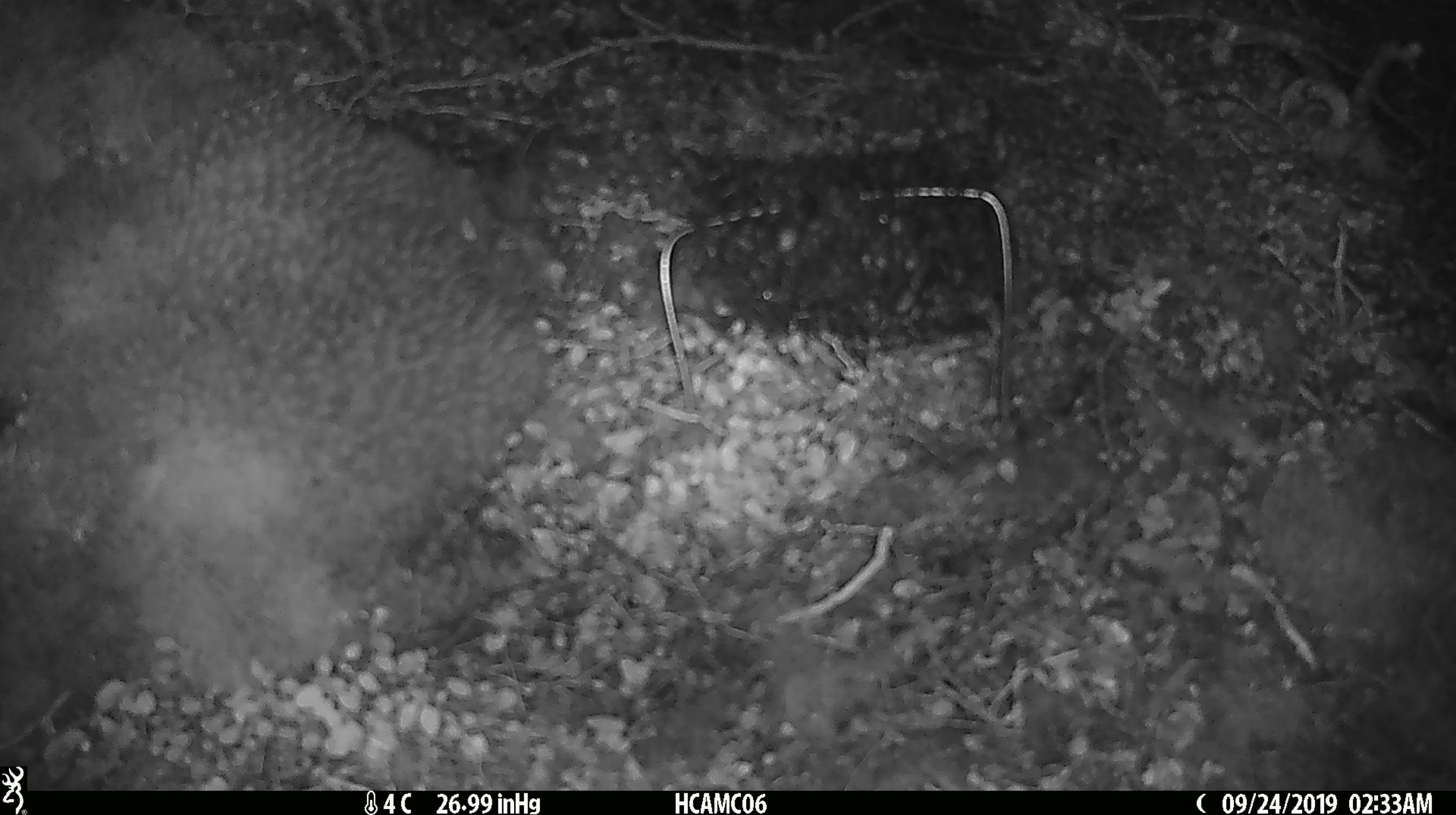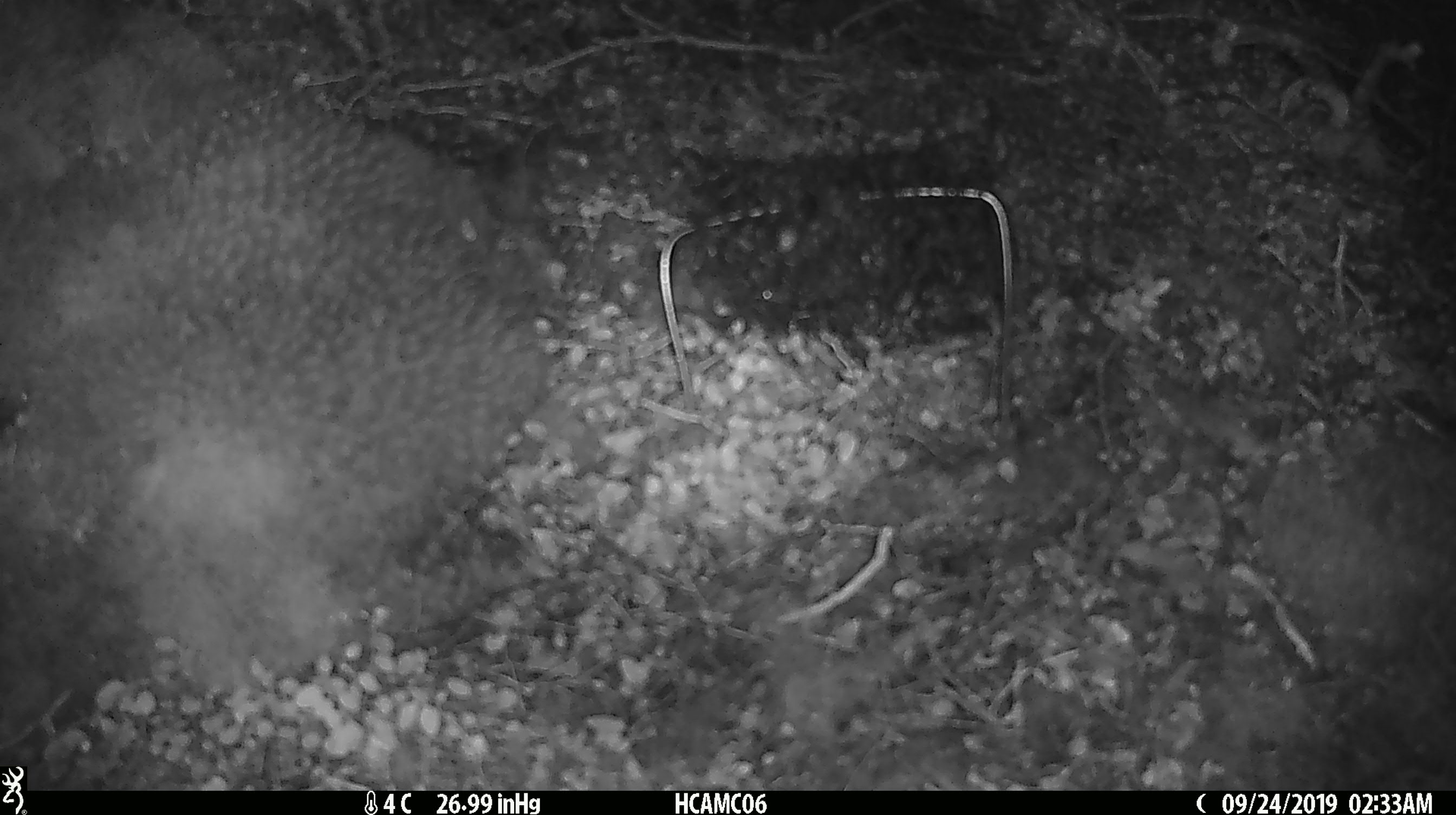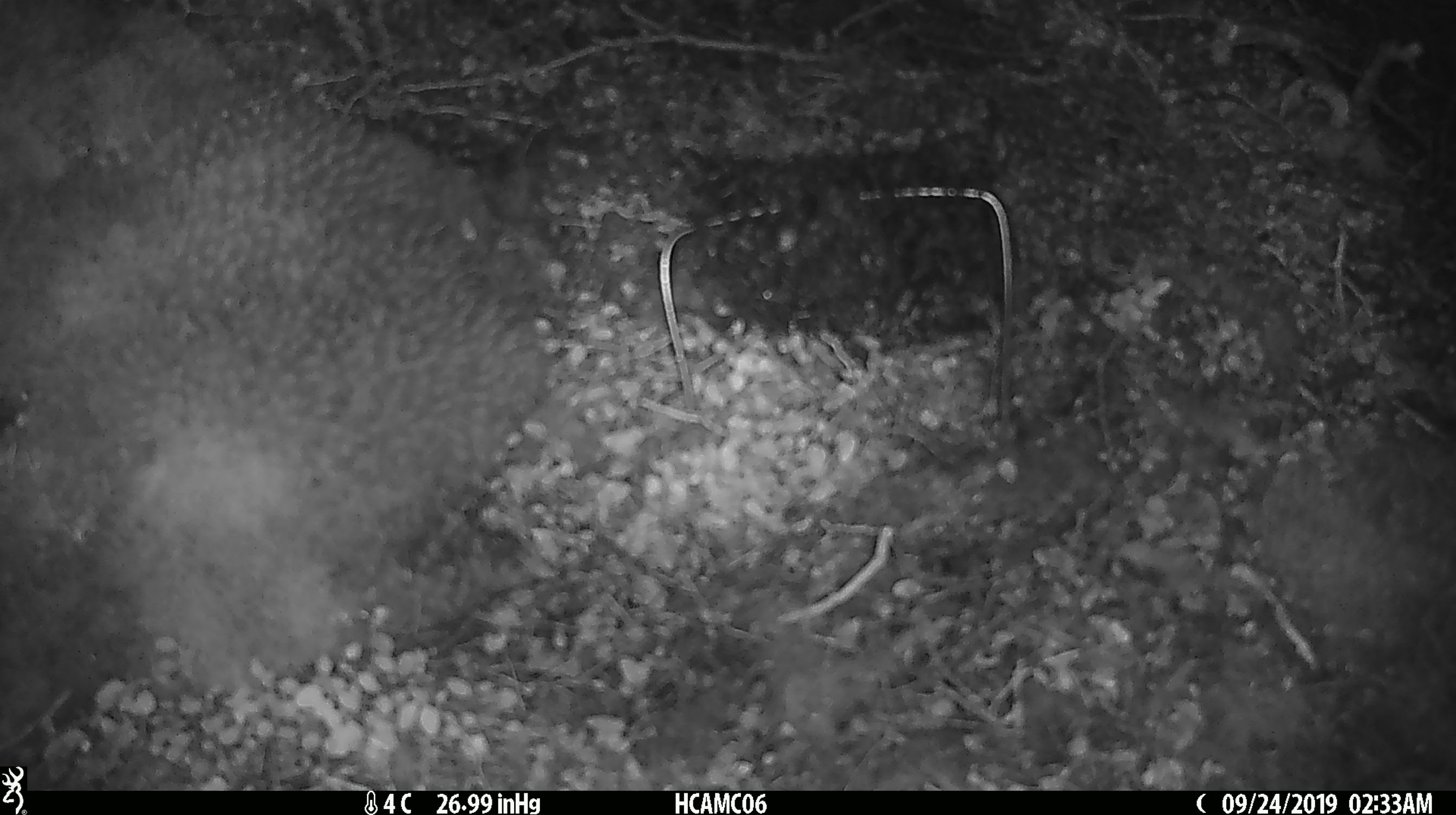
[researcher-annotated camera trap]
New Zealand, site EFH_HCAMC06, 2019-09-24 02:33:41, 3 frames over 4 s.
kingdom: Animalia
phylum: Chordata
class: Mammalia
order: Rodentia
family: Muridae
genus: Mus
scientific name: Mus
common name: mouse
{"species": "mouse (Mus)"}